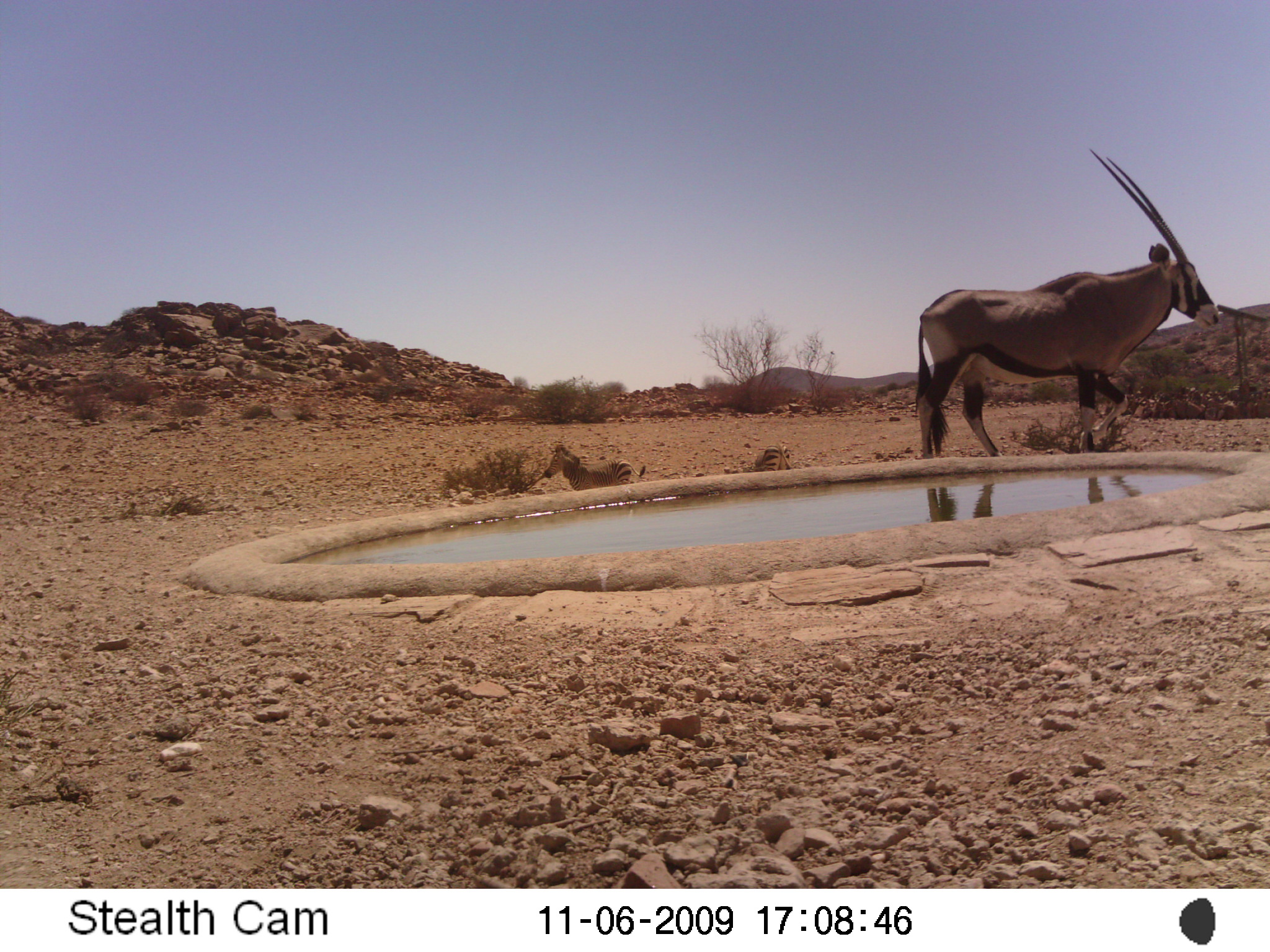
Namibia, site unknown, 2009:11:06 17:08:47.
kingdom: Animalia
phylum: Chordata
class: Mammalia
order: Artiodactyla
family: Bovidae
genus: Oryx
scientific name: Oryx gazella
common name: gemsbok